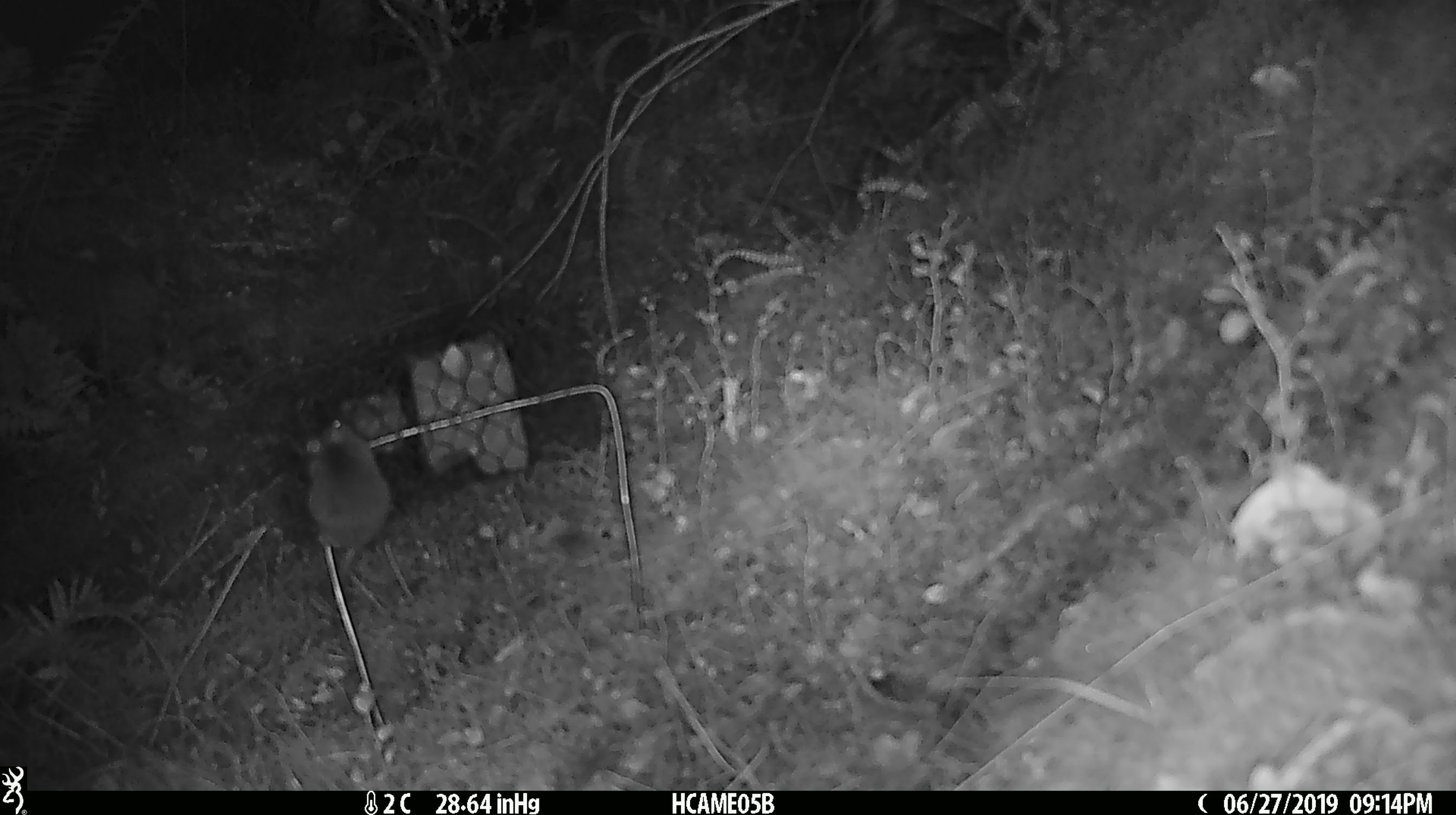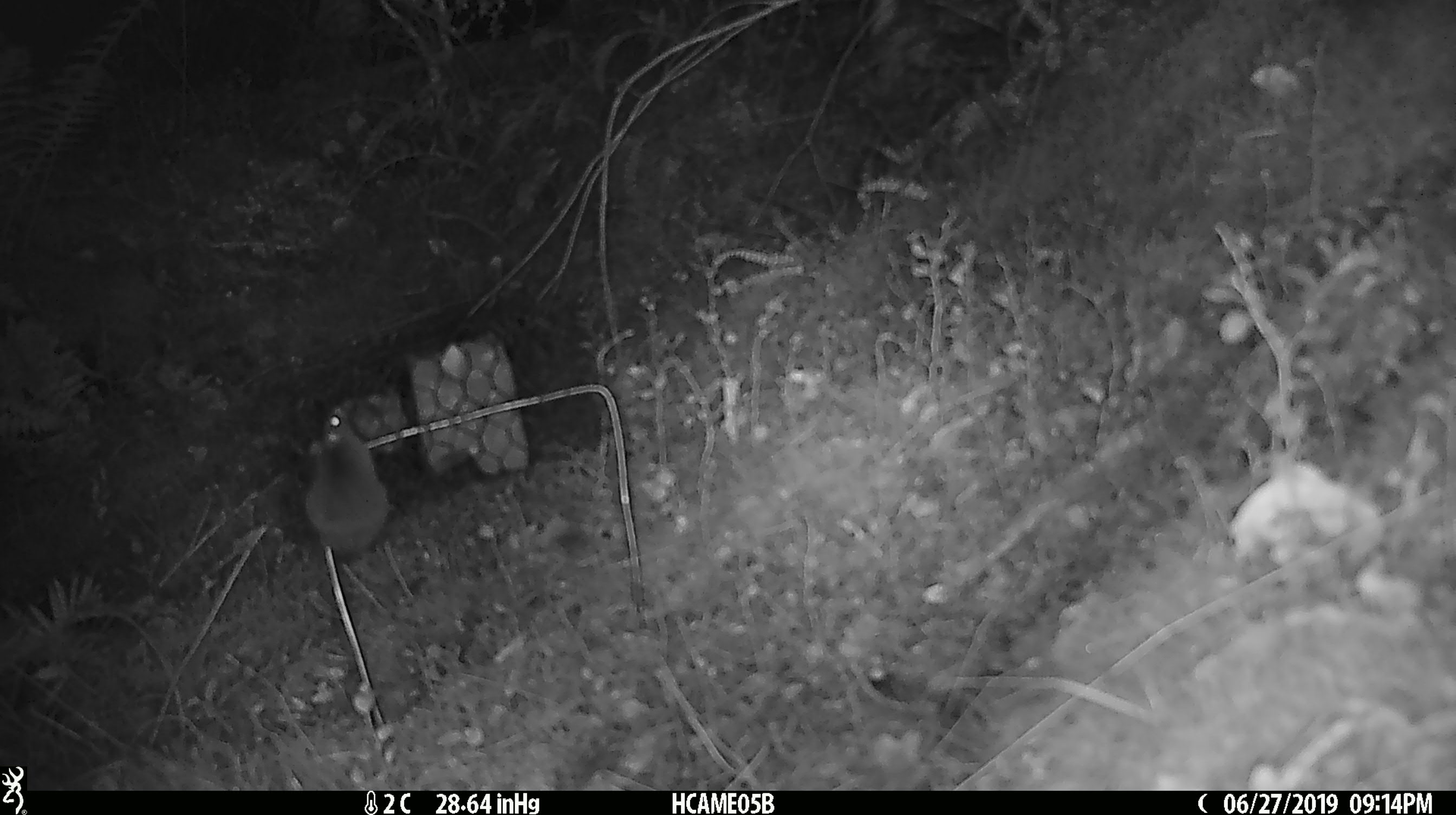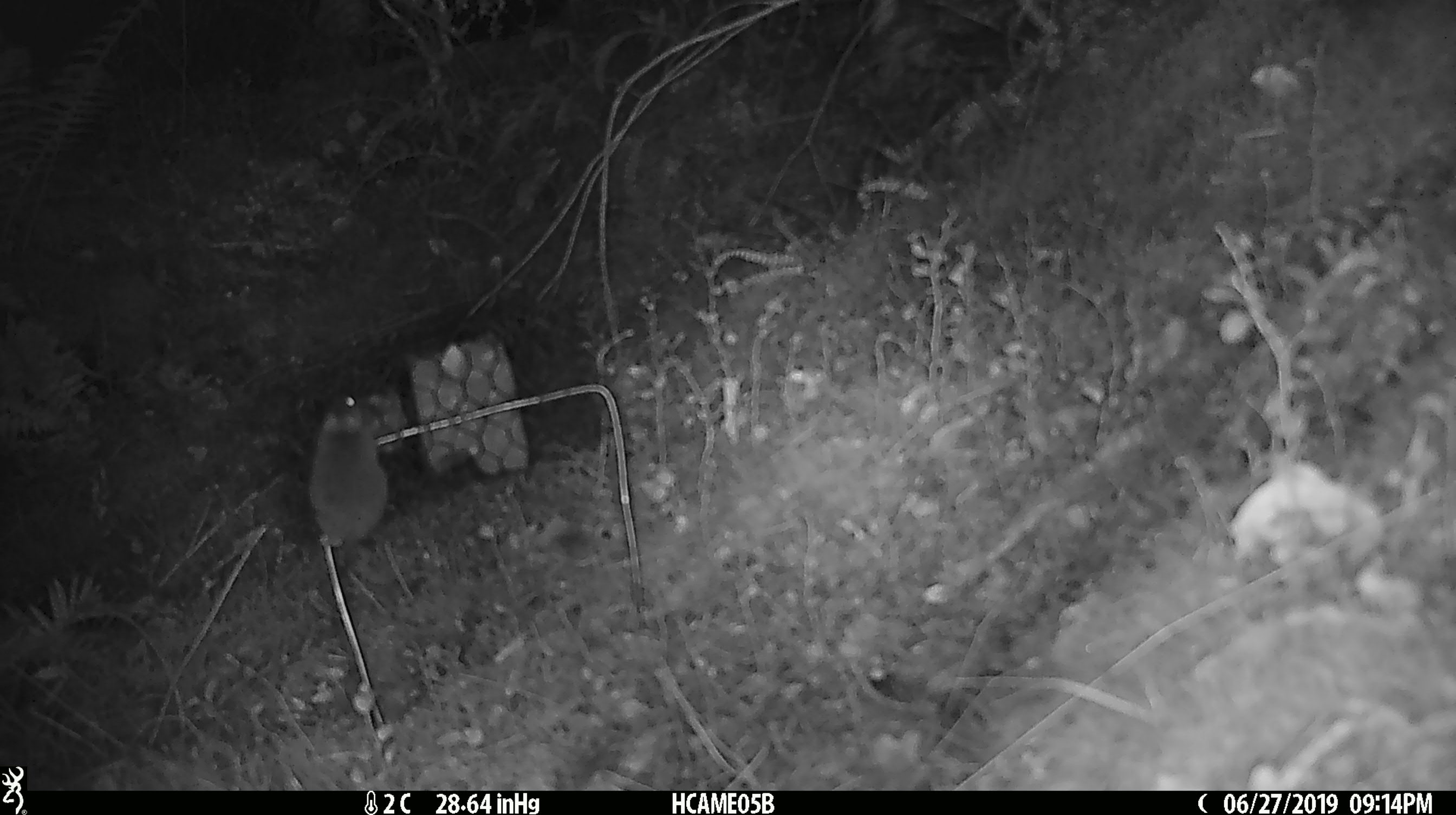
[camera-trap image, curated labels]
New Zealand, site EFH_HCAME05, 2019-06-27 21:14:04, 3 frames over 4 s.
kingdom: Animalia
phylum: Chordata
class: Mammalia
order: Rodentia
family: Muridae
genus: Mus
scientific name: Mus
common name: mouse